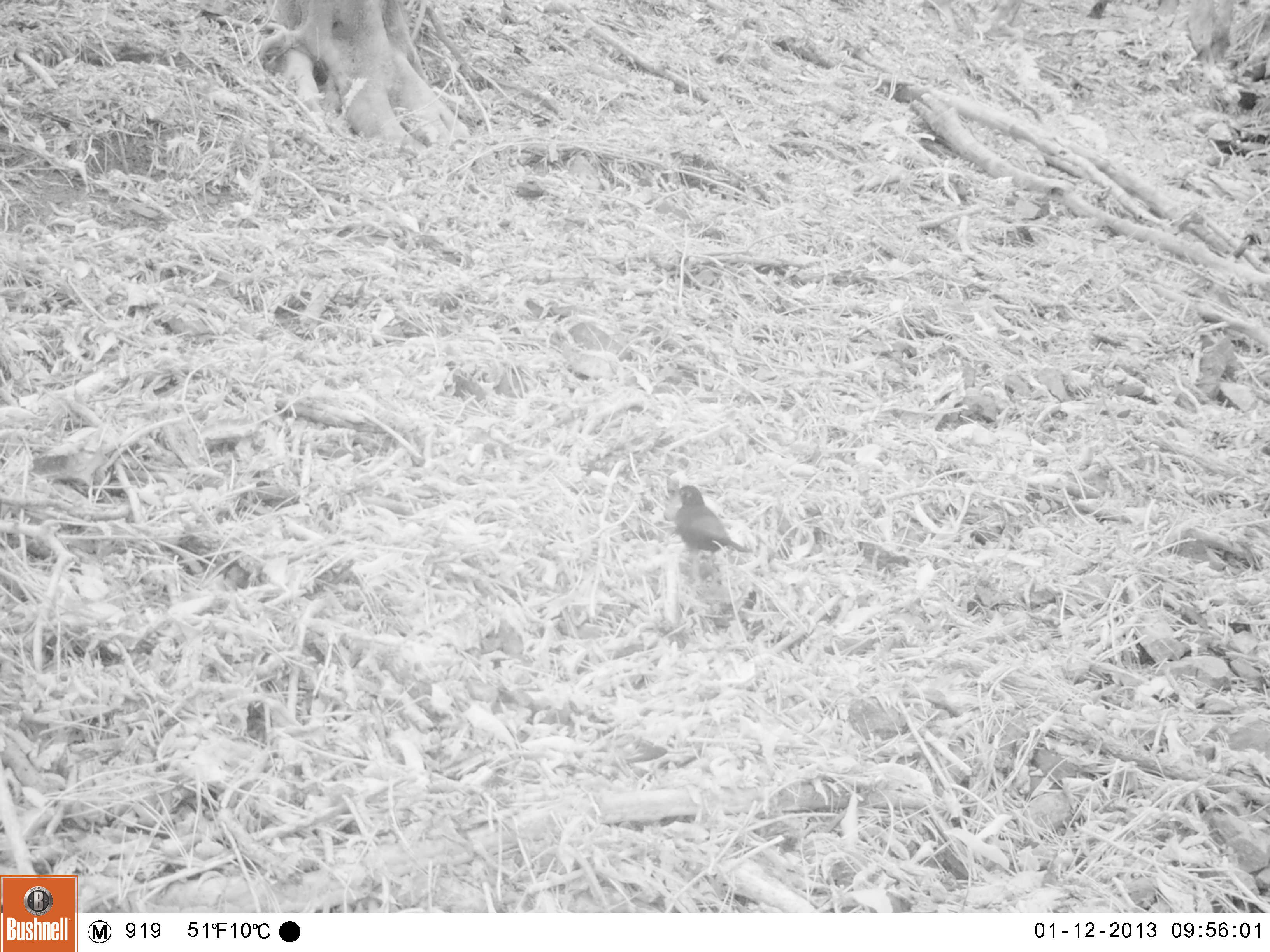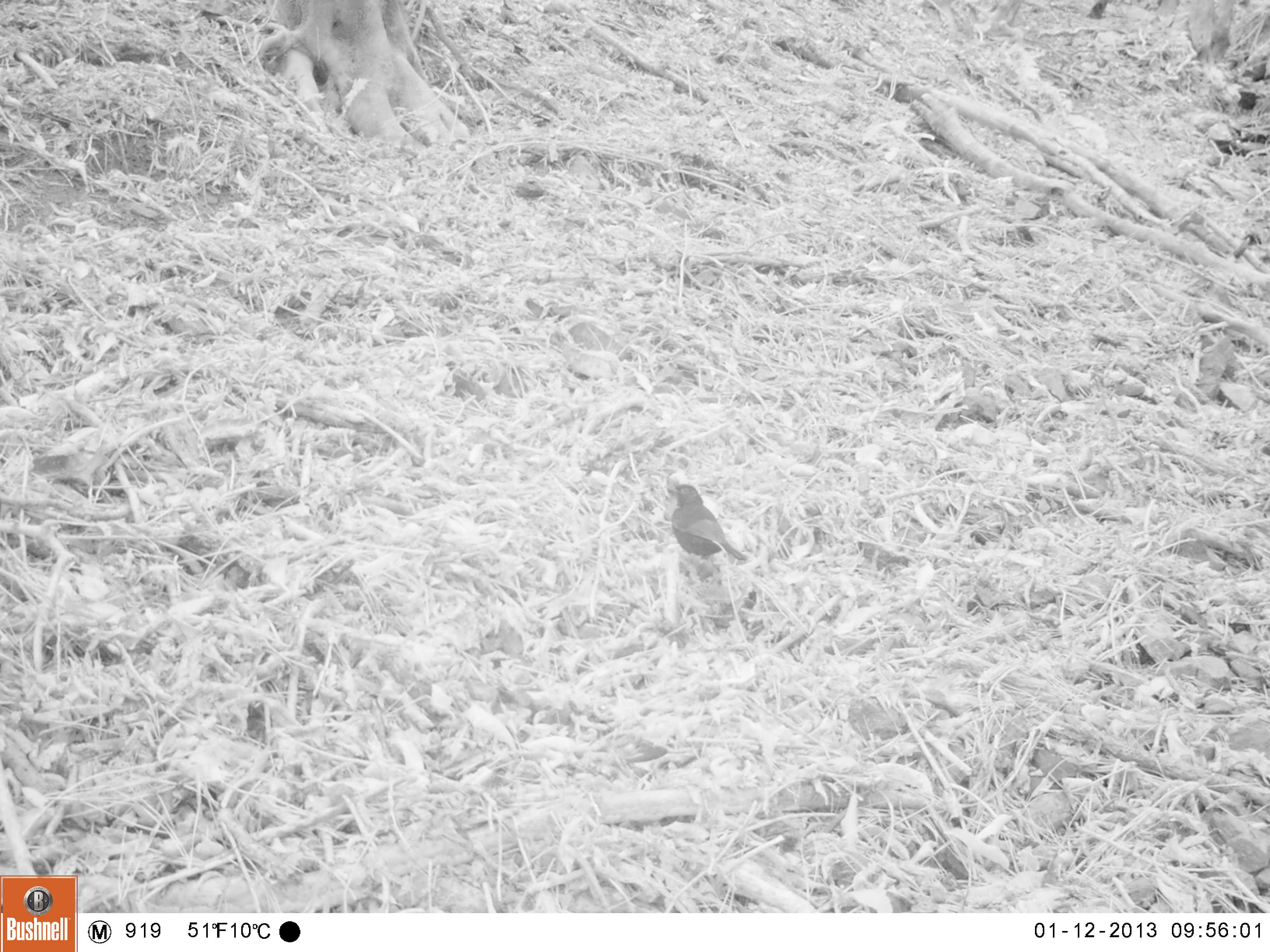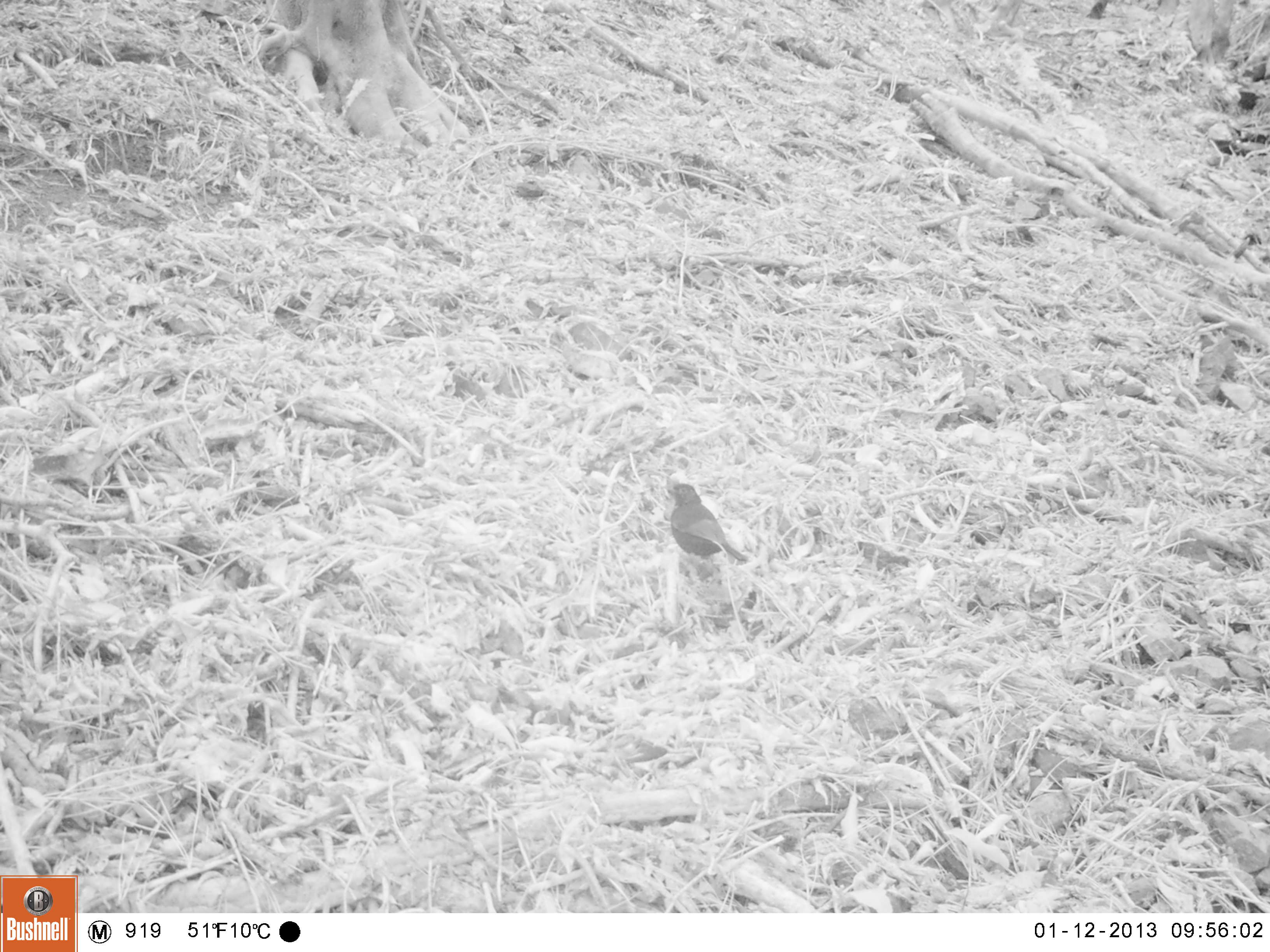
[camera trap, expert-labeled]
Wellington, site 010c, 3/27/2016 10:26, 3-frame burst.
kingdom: Animalia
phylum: Chordata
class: Aves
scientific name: Aves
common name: bird